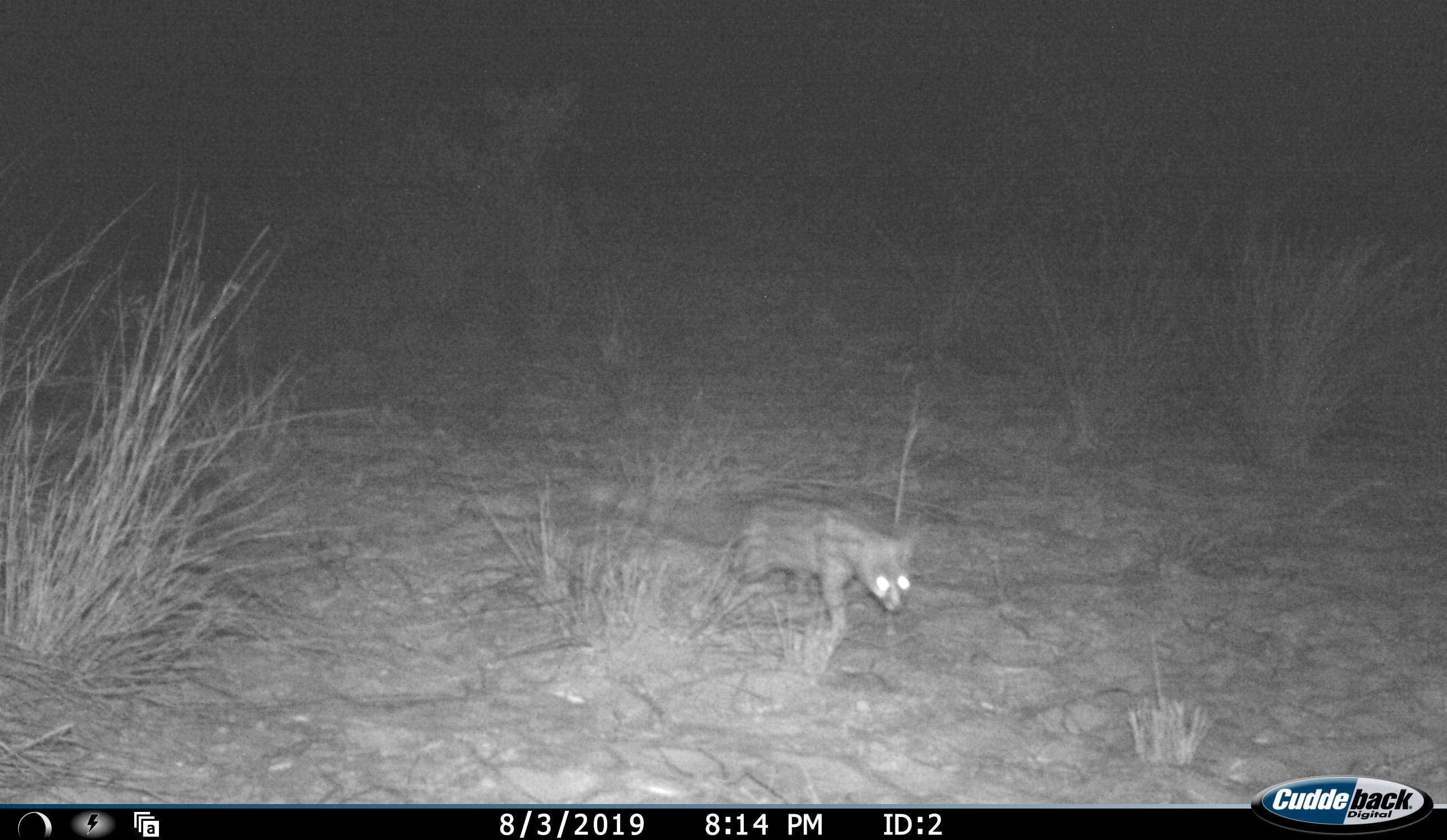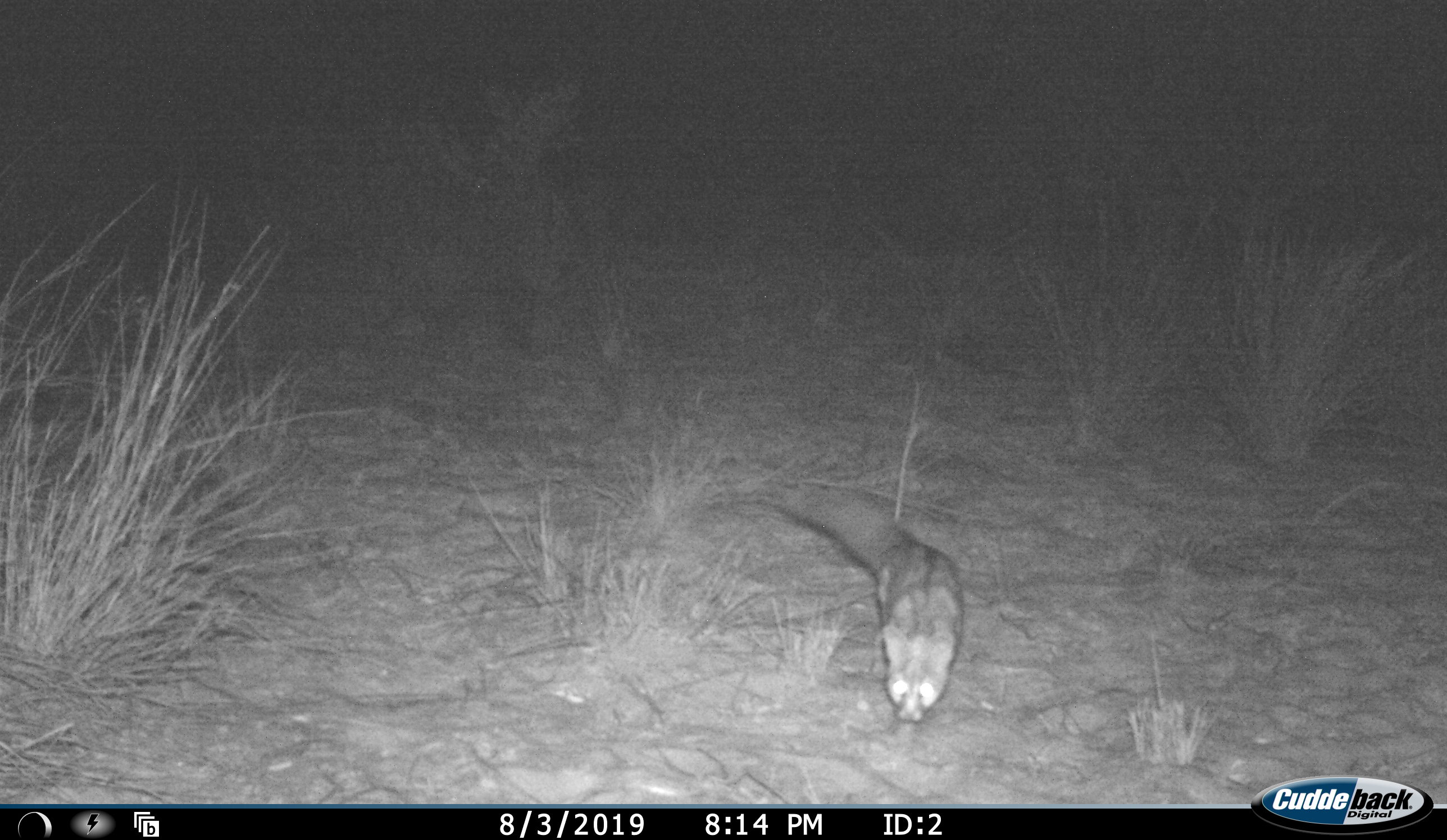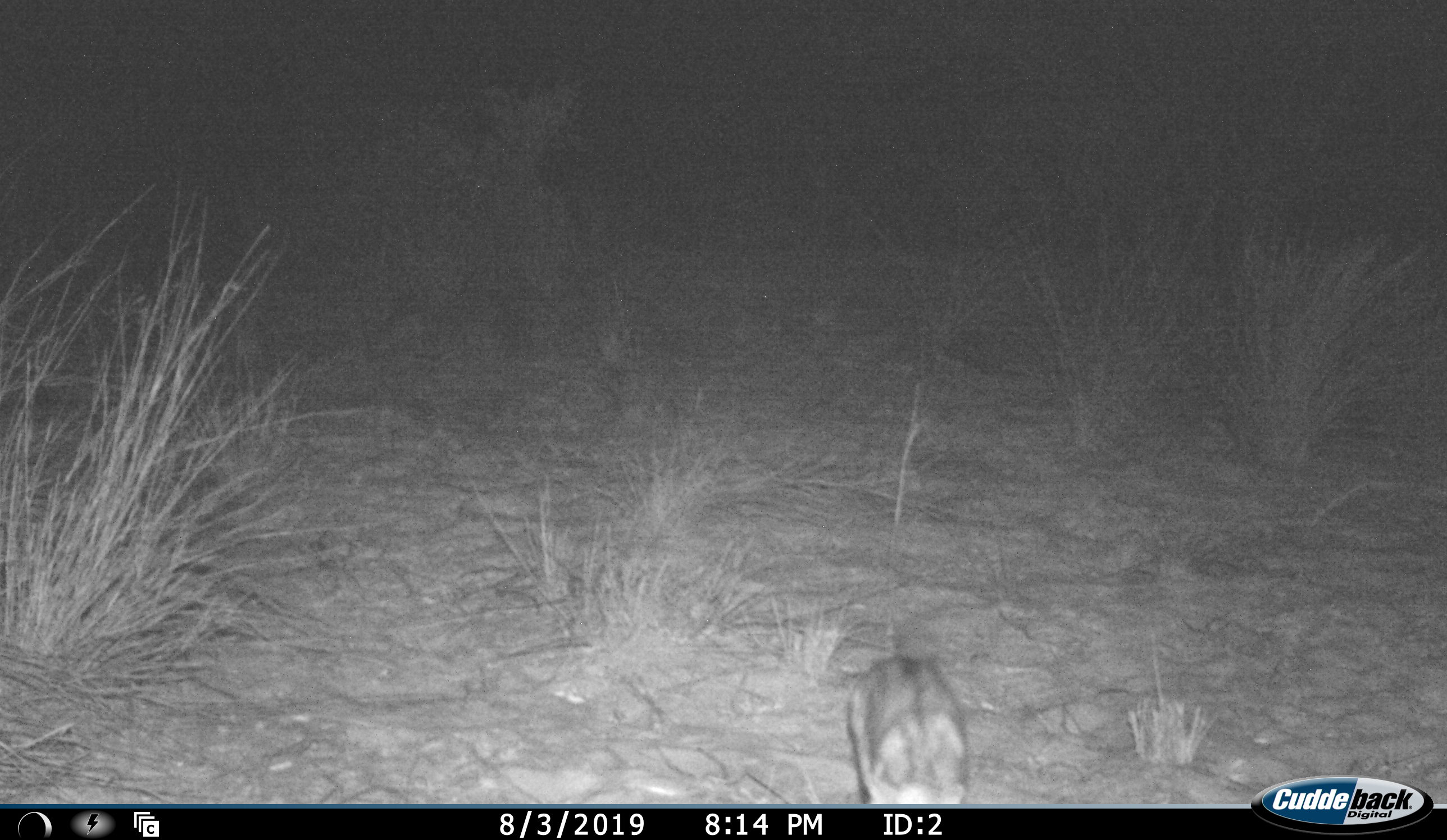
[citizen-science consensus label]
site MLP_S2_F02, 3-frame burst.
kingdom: Animalia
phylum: Chordata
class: Mammalia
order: Carnivora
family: Viverridae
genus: Genetta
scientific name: Genetta tigrina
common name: large-spotted genet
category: genetcapelargespotted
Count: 1.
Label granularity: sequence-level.